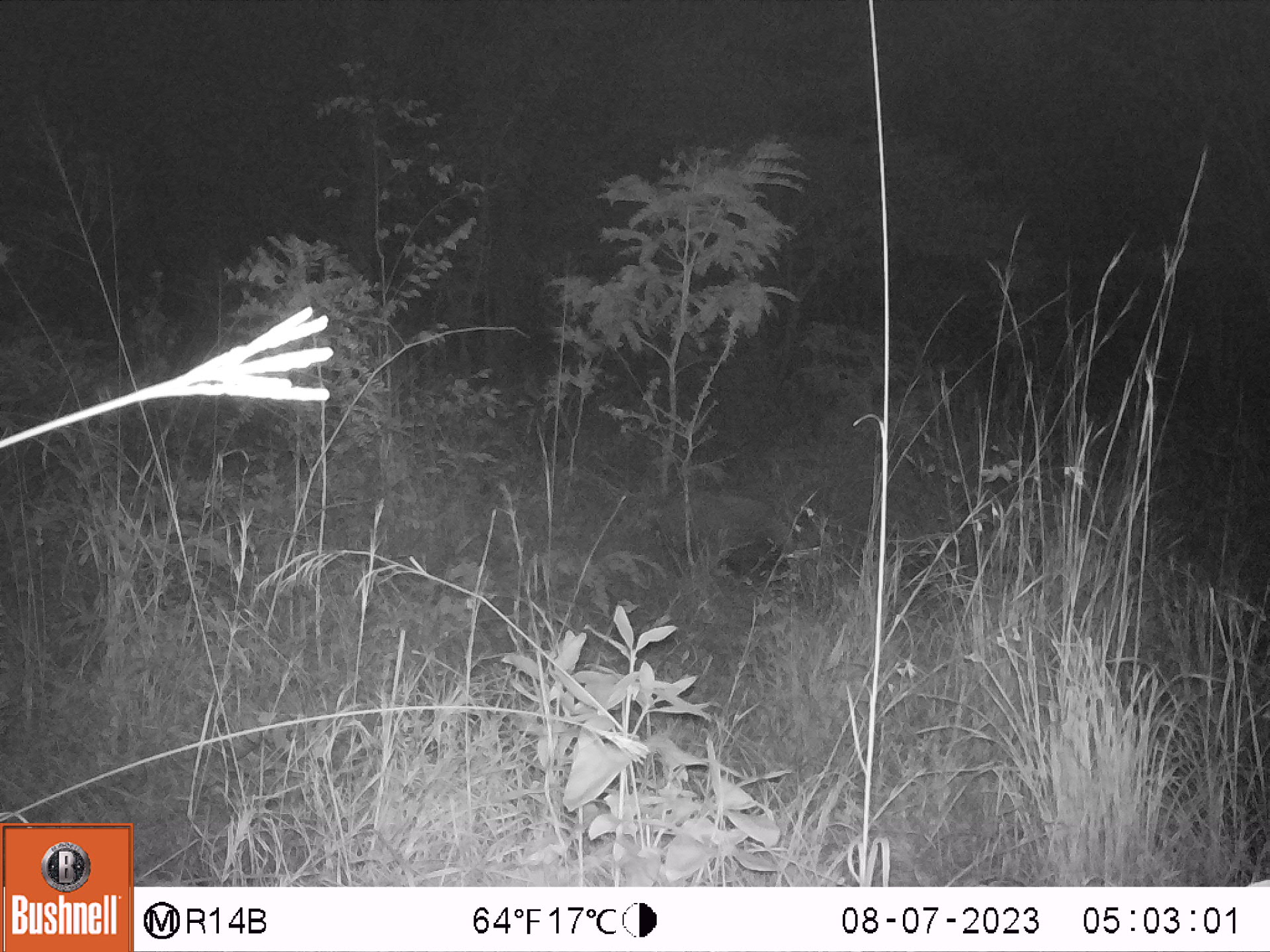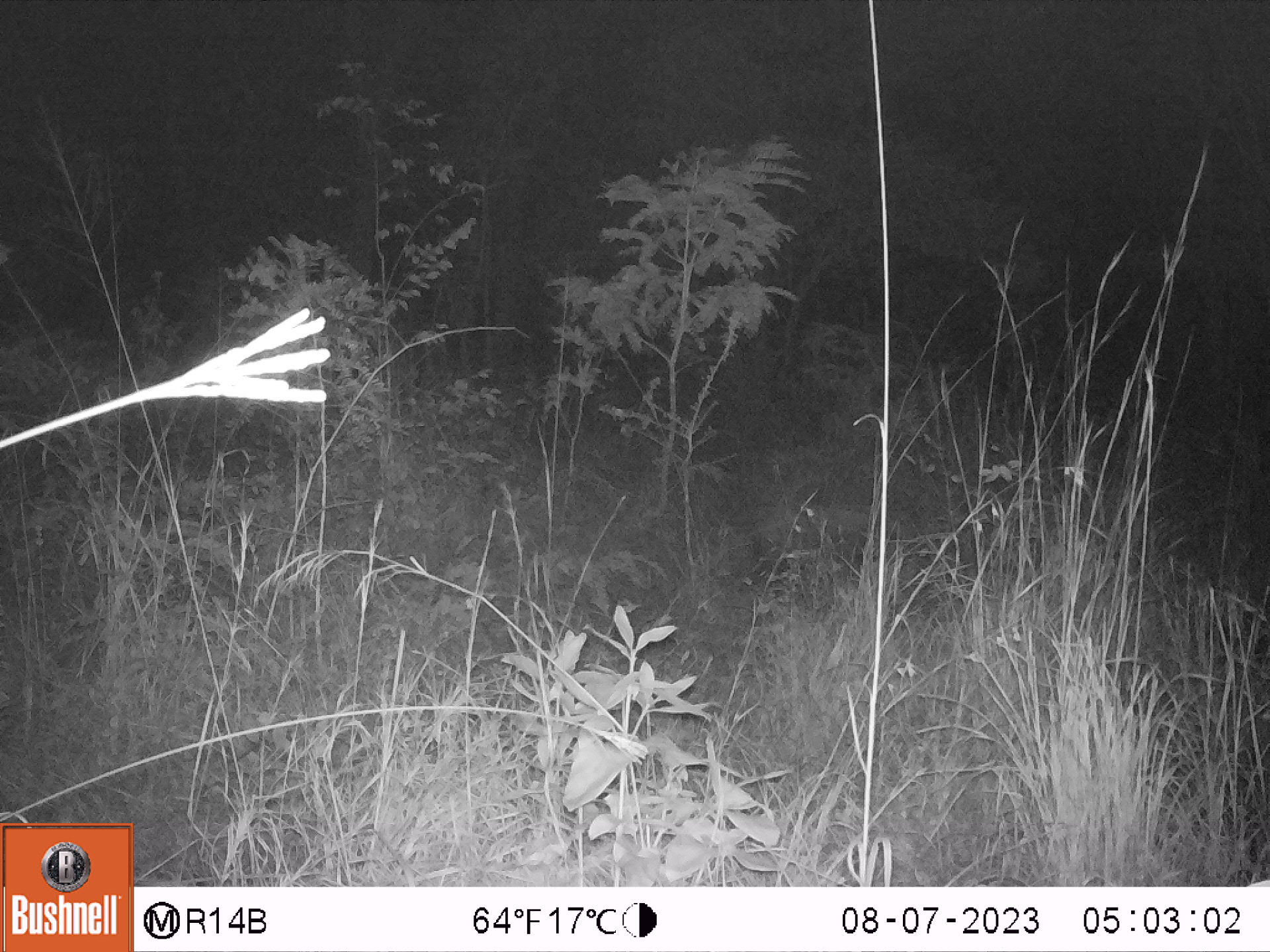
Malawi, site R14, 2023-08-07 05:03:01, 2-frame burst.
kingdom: Animalia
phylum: Chordata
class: Mammalia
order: Artiodactyla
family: Suidae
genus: Potamochoerus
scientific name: Potamochoerus larvatus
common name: bushpig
Bushpig (Potamochoerus larvatus), count 1.